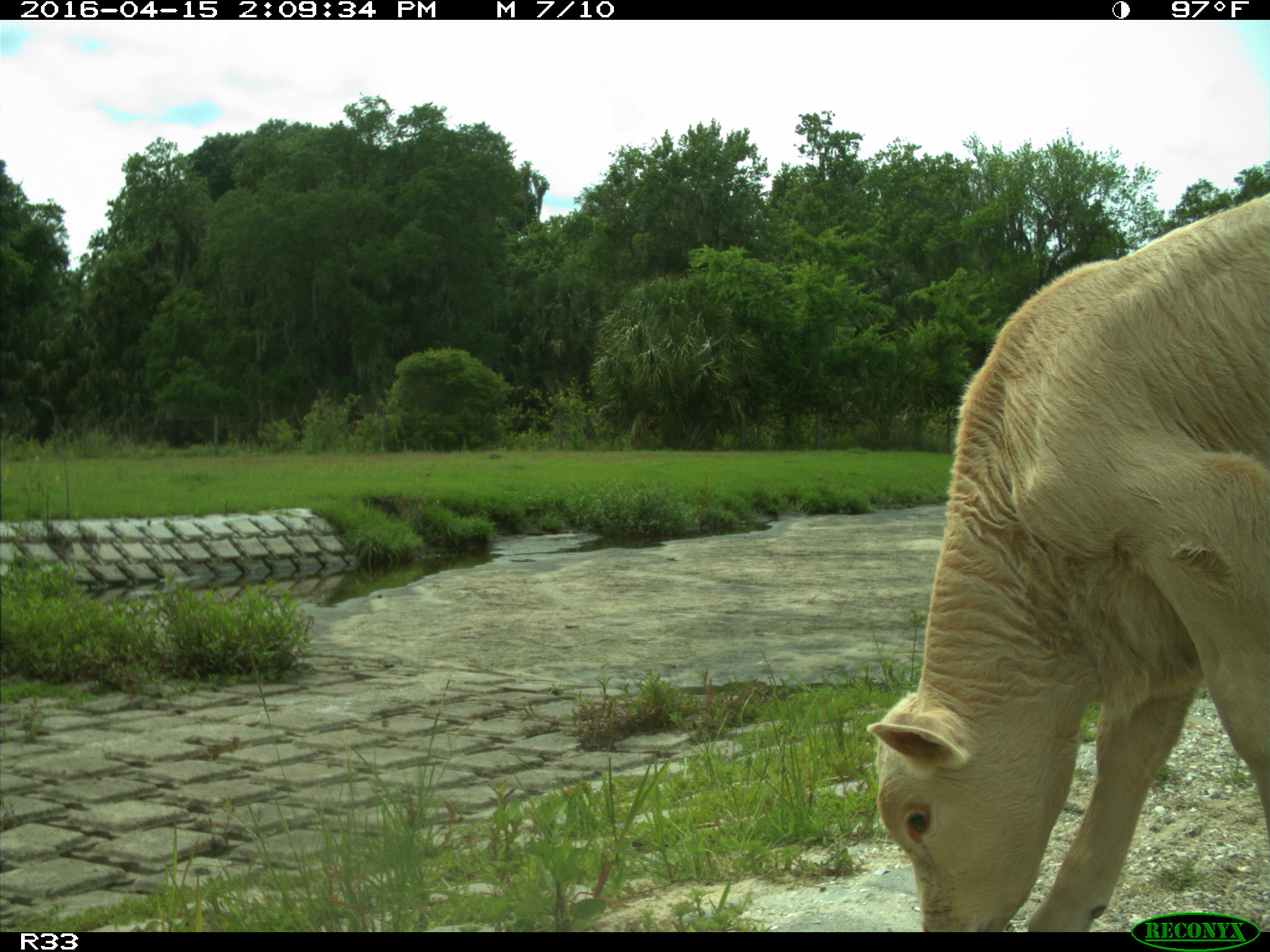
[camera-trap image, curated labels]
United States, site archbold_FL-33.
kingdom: Animalia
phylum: Chordata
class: Mammalia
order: Artiodactyla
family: Bovidae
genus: Bos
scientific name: Bos taurus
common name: domestic cow